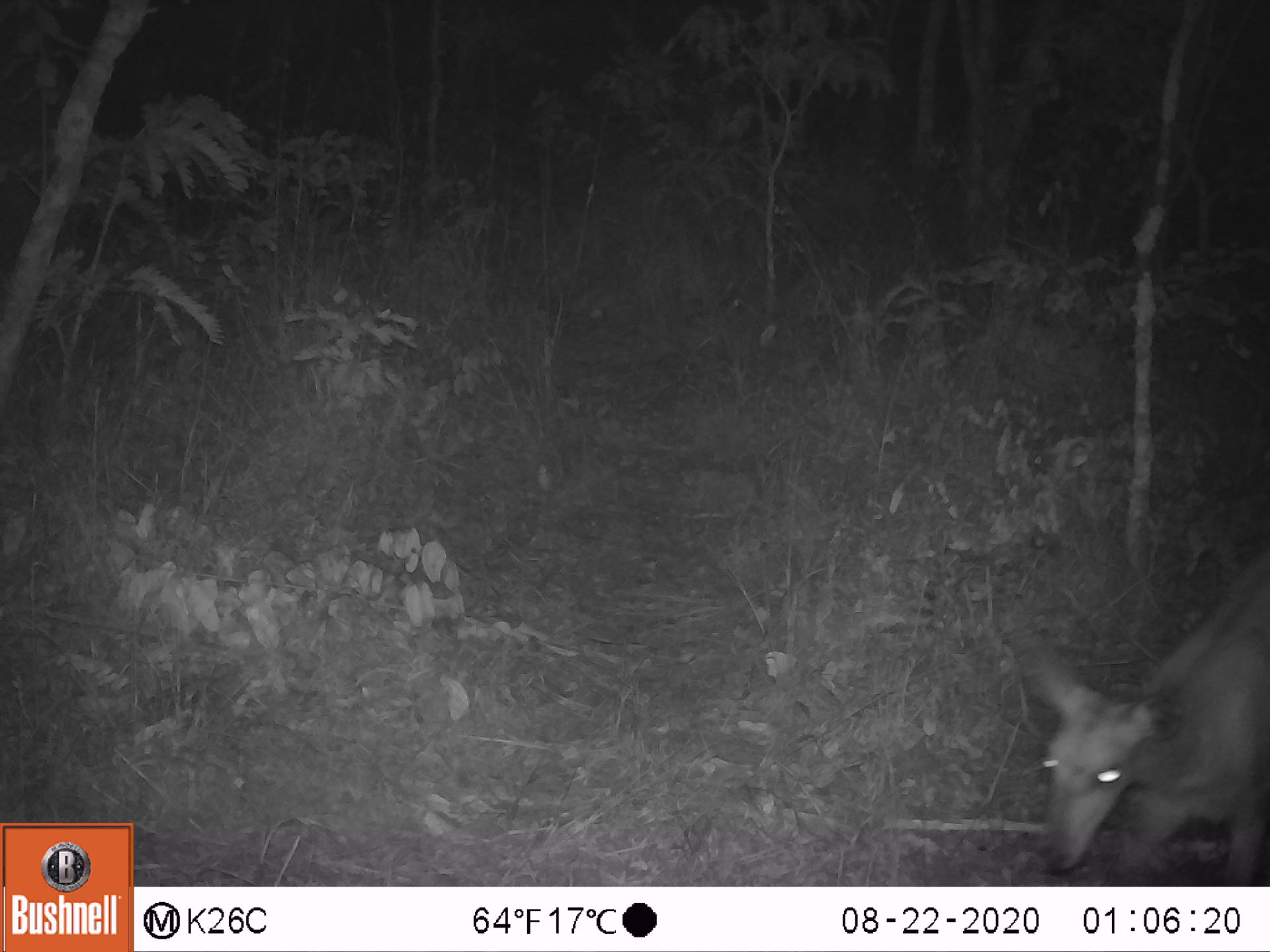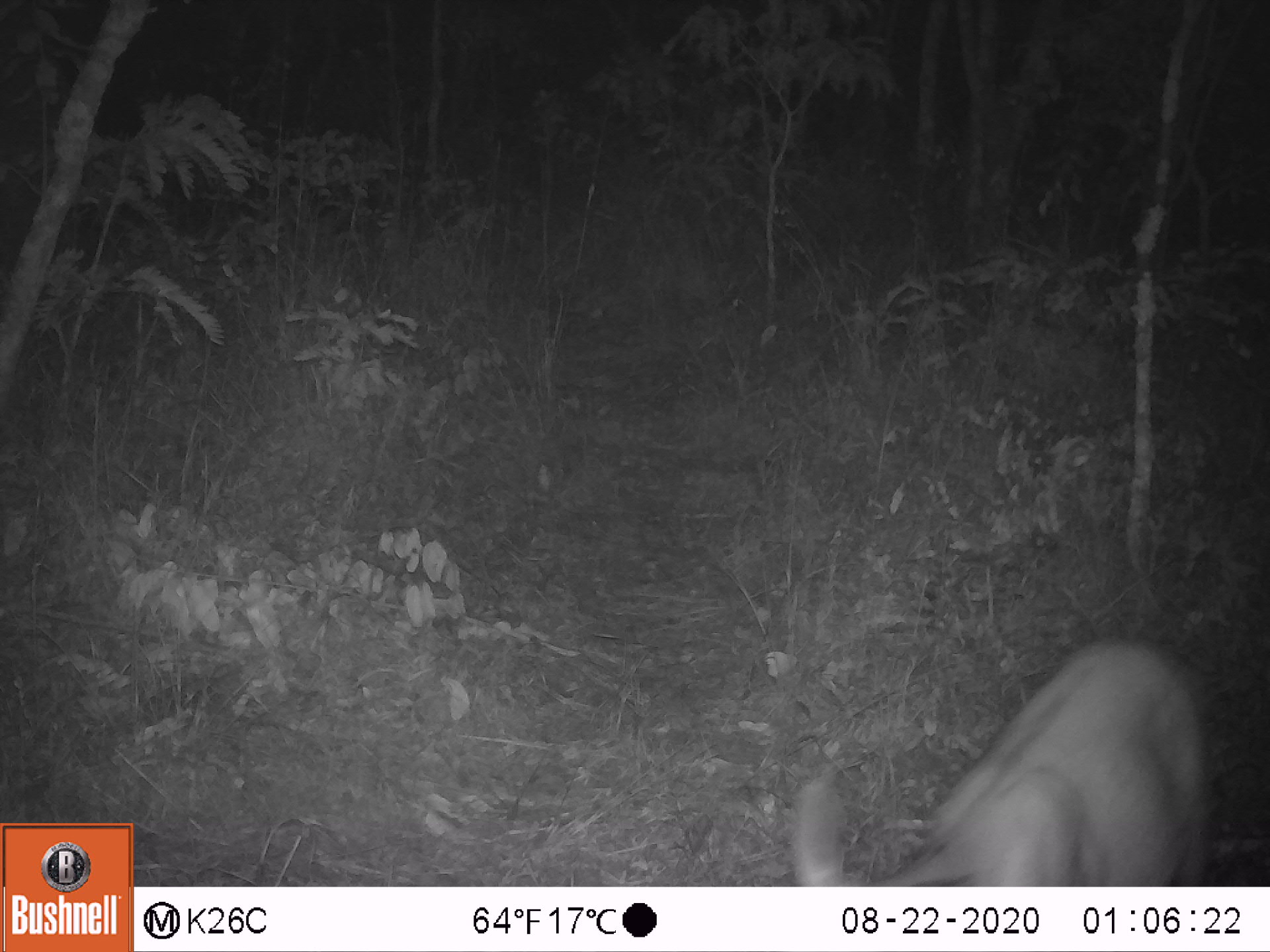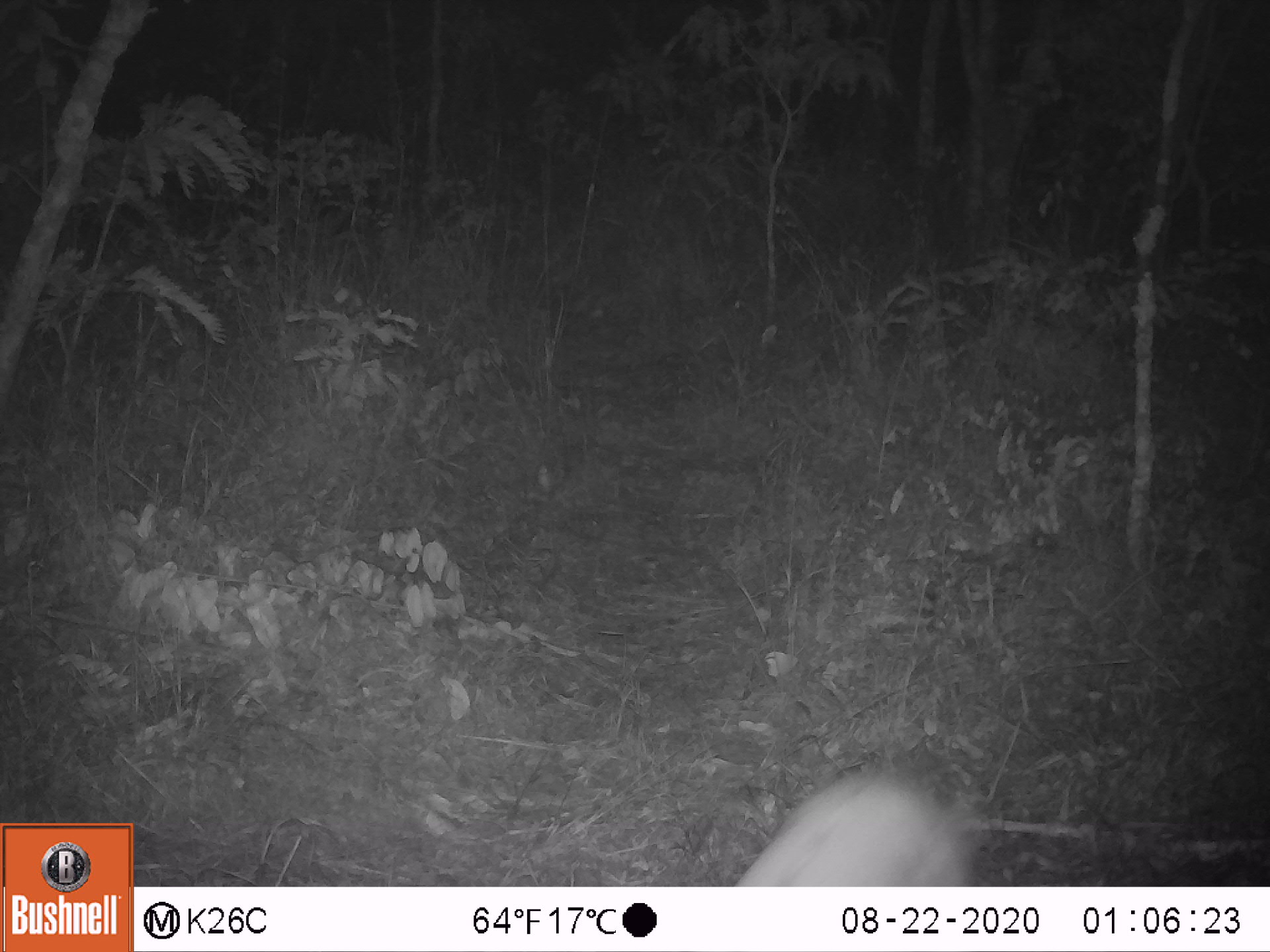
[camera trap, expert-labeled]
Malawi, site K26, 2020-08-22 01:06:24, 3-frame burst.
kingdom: Animalia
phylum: Chordata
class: Mammalia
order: Artiodactyla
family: Bovidae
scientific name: Antilopinae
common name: small antelope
Small antelope (Antilopinae), count 1.